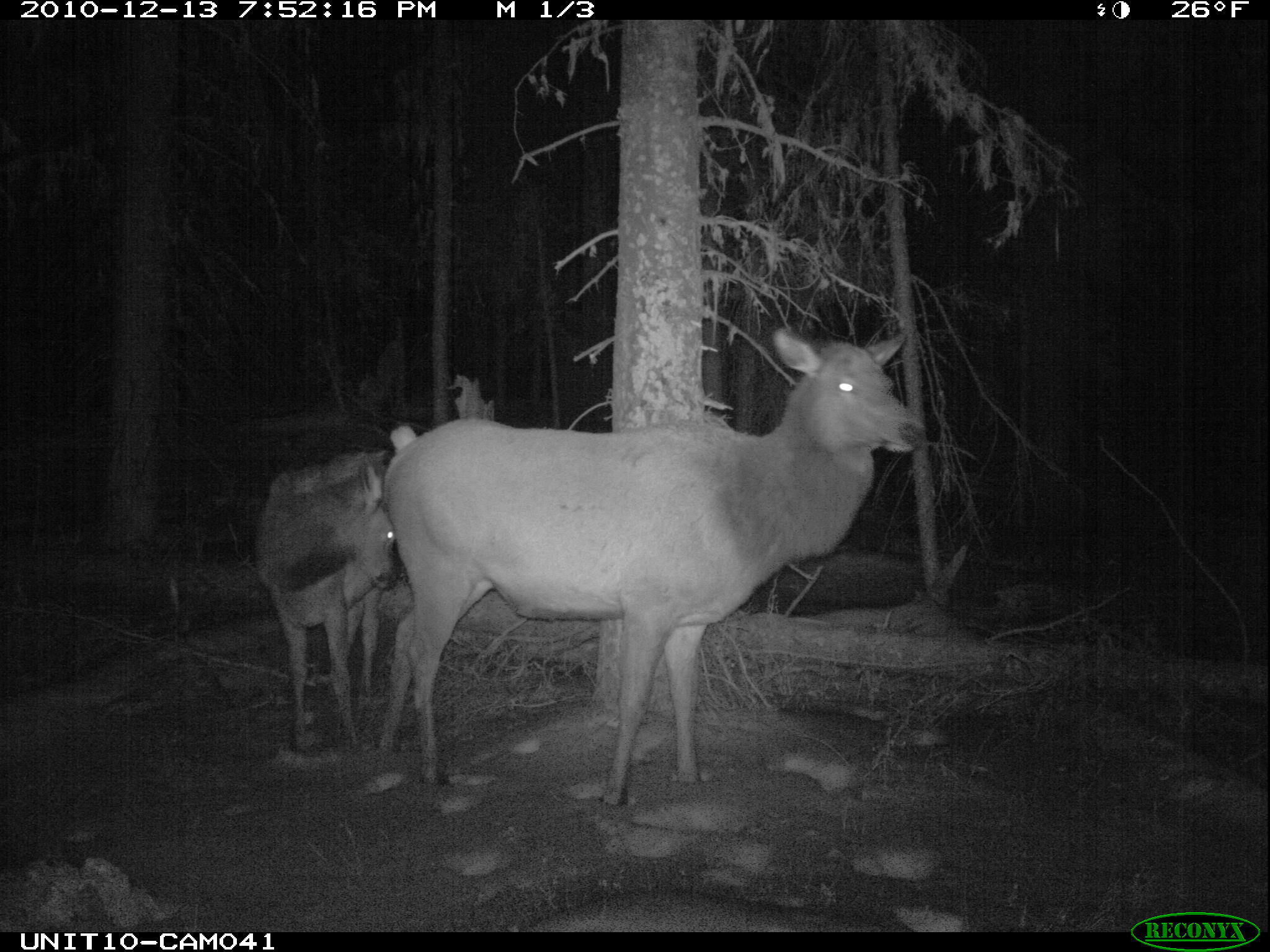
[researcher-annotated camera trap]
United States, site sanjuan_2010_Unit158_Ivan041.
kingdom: Animalia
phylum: Chordata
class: Mammalia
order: Artiodactyla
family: Cervidae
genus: Cervus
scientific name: Cervus elaphus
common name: red deer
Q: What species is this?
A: Cervus elaphus (red deer).